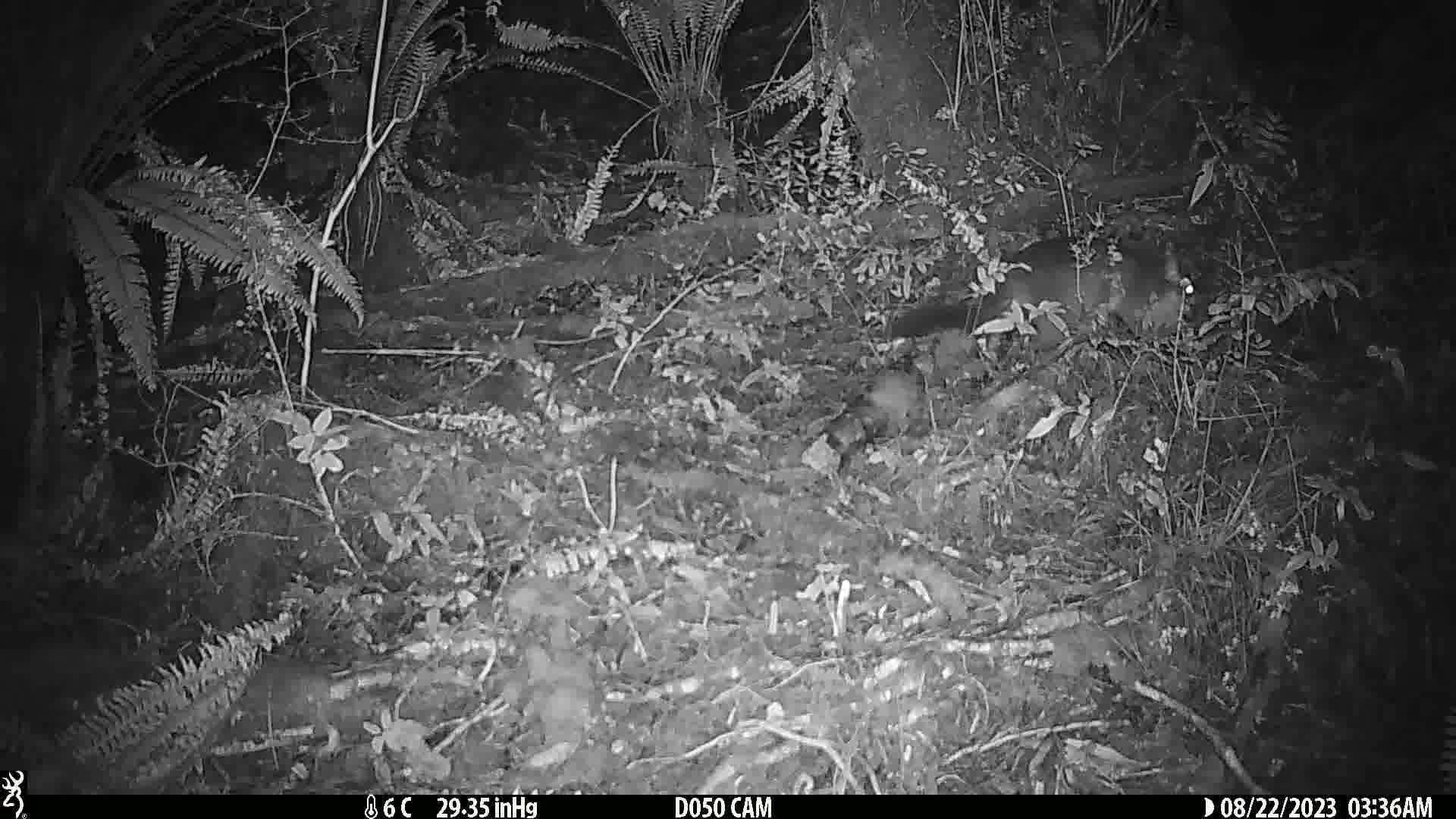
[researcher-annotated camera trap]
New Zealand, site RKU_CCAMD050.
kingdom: Animalia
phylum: Chordata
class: Mammalia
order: Diprotodontia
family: Phalangeridae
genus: Trichosurus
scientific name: Trichosurus vulpecula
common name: common brushtail possum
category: possum